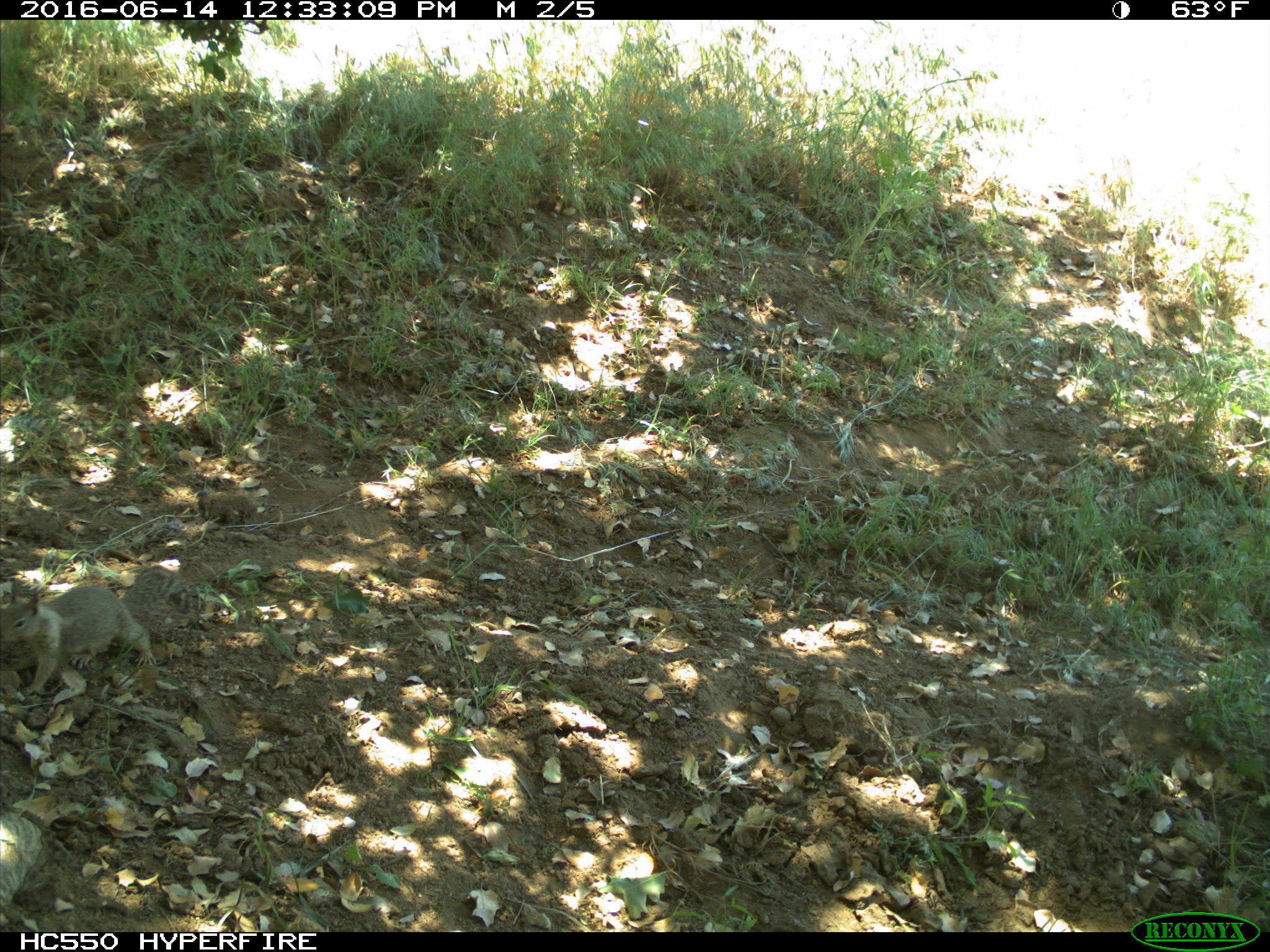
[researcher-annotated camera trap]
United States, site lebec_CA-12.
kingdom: Animalia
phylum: Chordata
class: Mammalia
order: Rodentia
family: Sciuridae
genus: Otospermophilus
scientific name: Otospermophilus beecheyi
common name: california ground squirrel